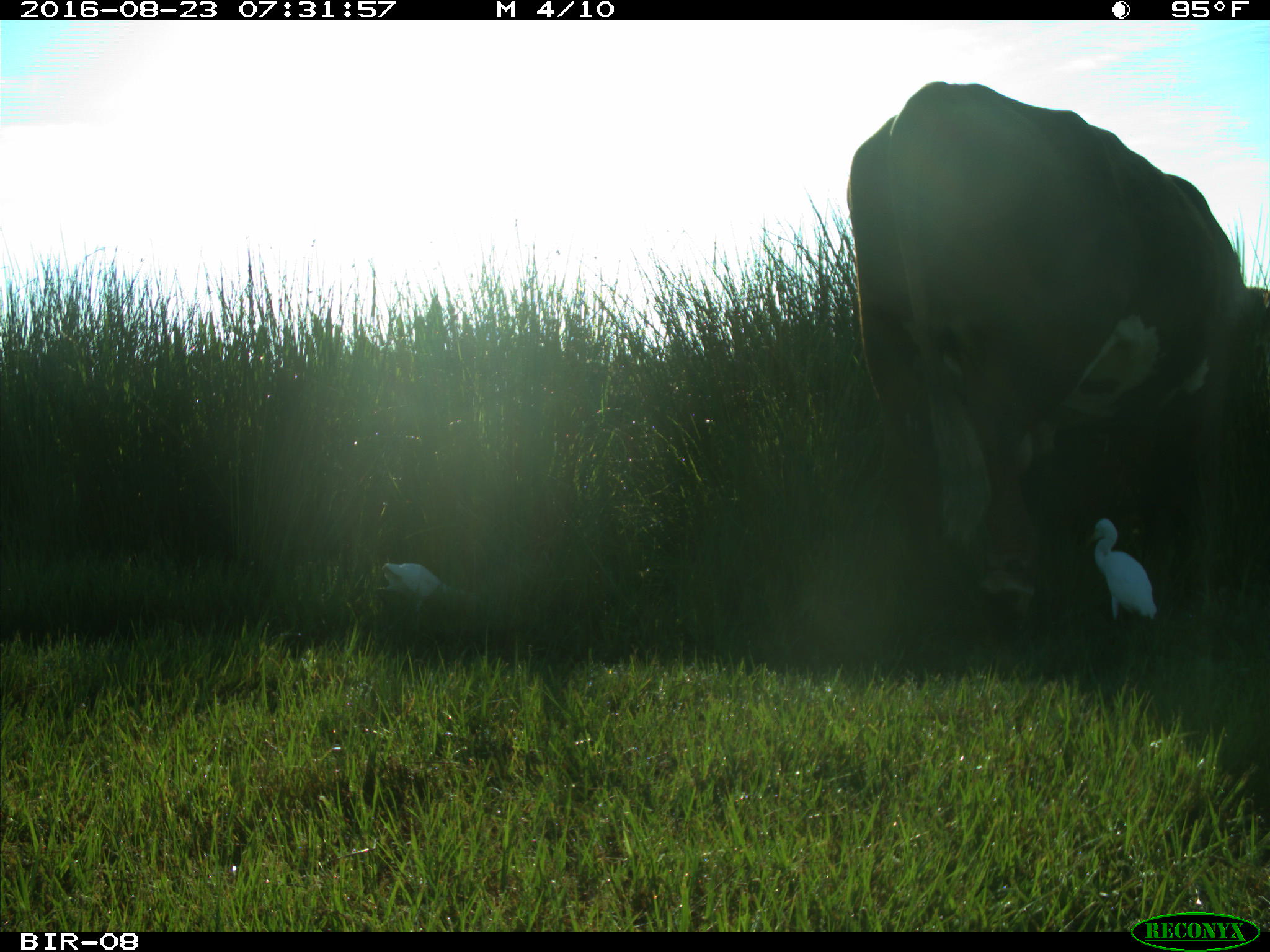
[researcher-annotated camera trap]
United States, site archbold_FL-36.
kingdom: Animalia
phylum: Chordata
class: Mammalia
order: Artiodactyla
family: Bovidae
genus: Bos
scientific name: Bos taurus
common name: domestic cow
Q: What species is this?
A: Bos taurus (domestic cow).